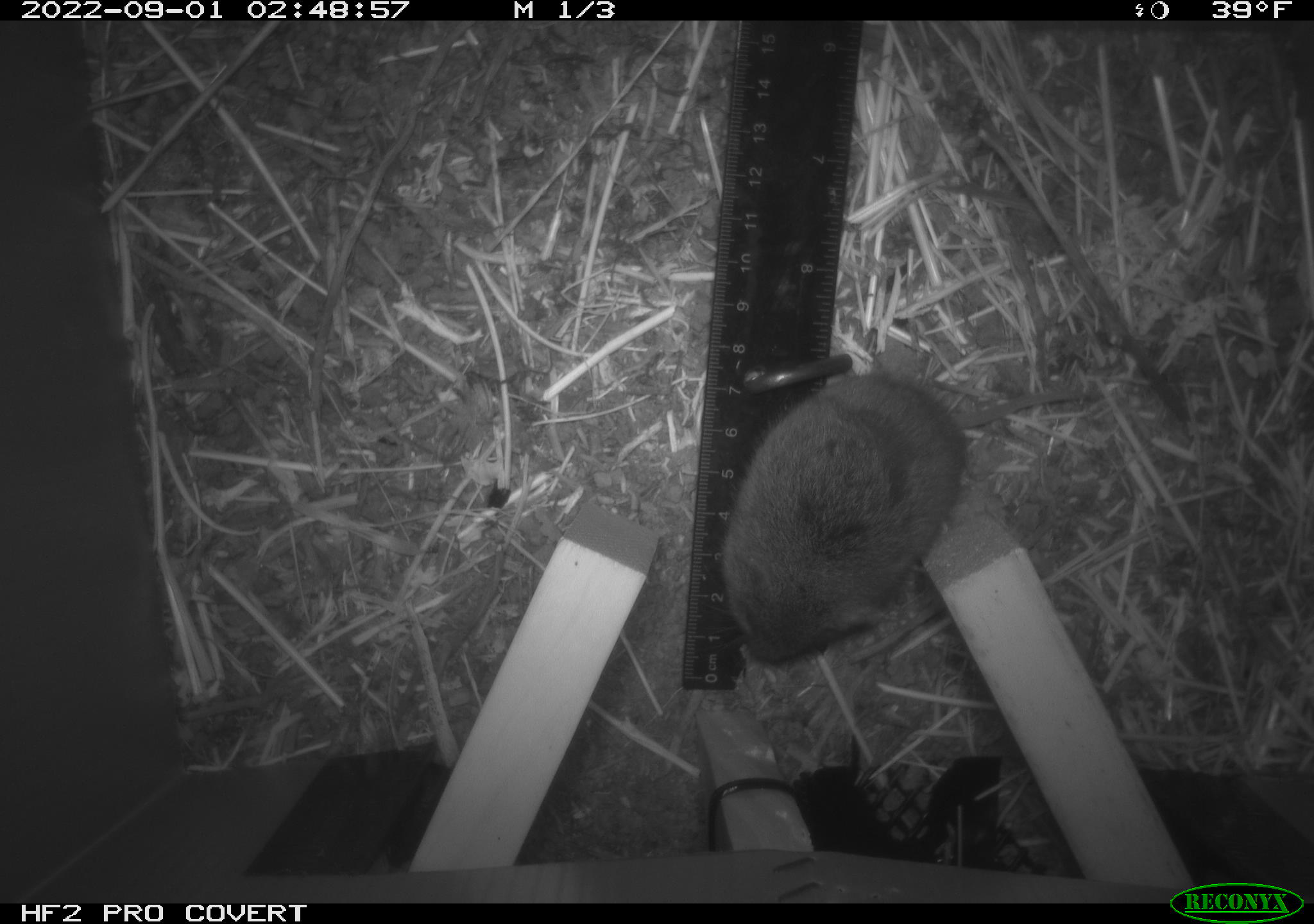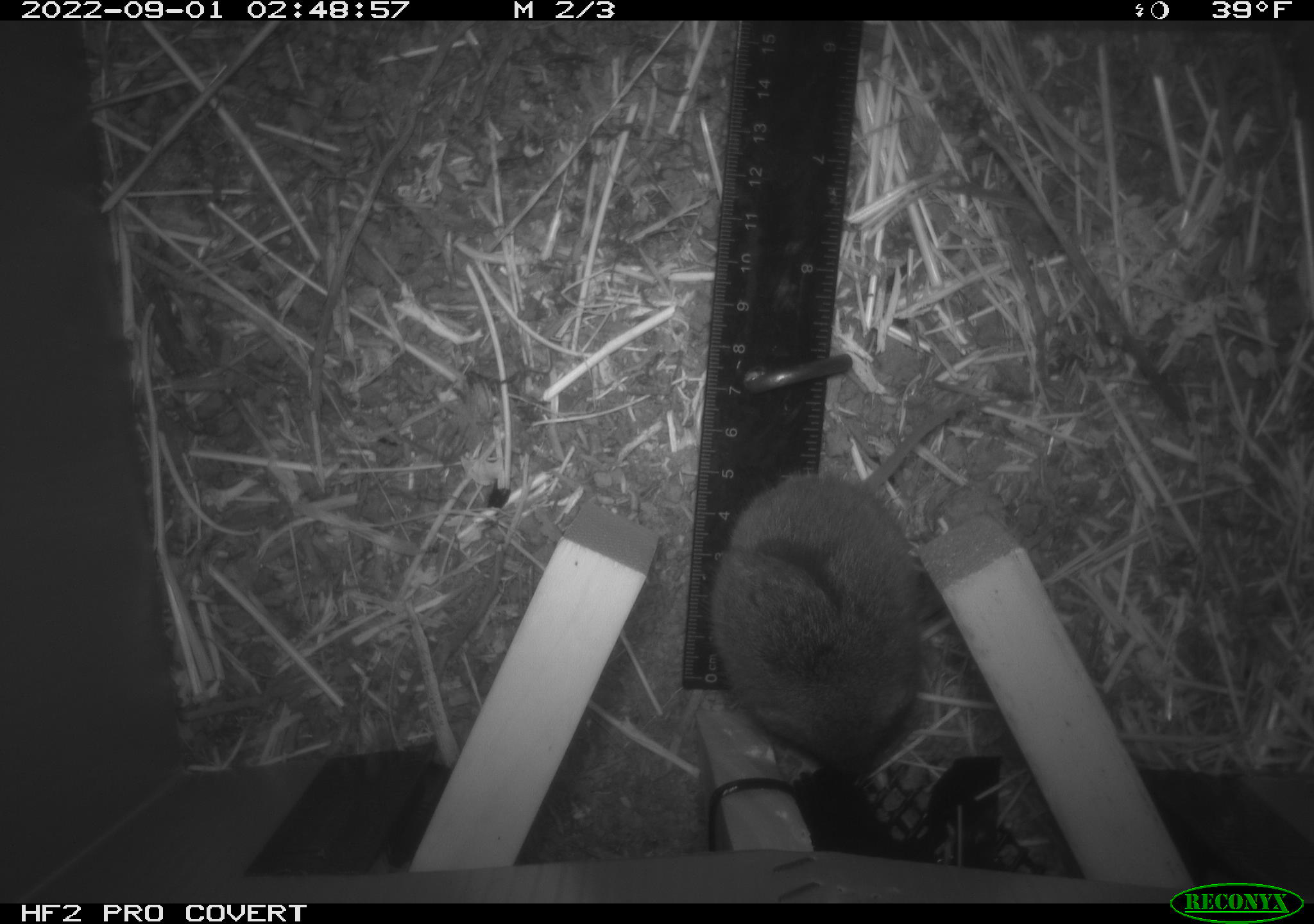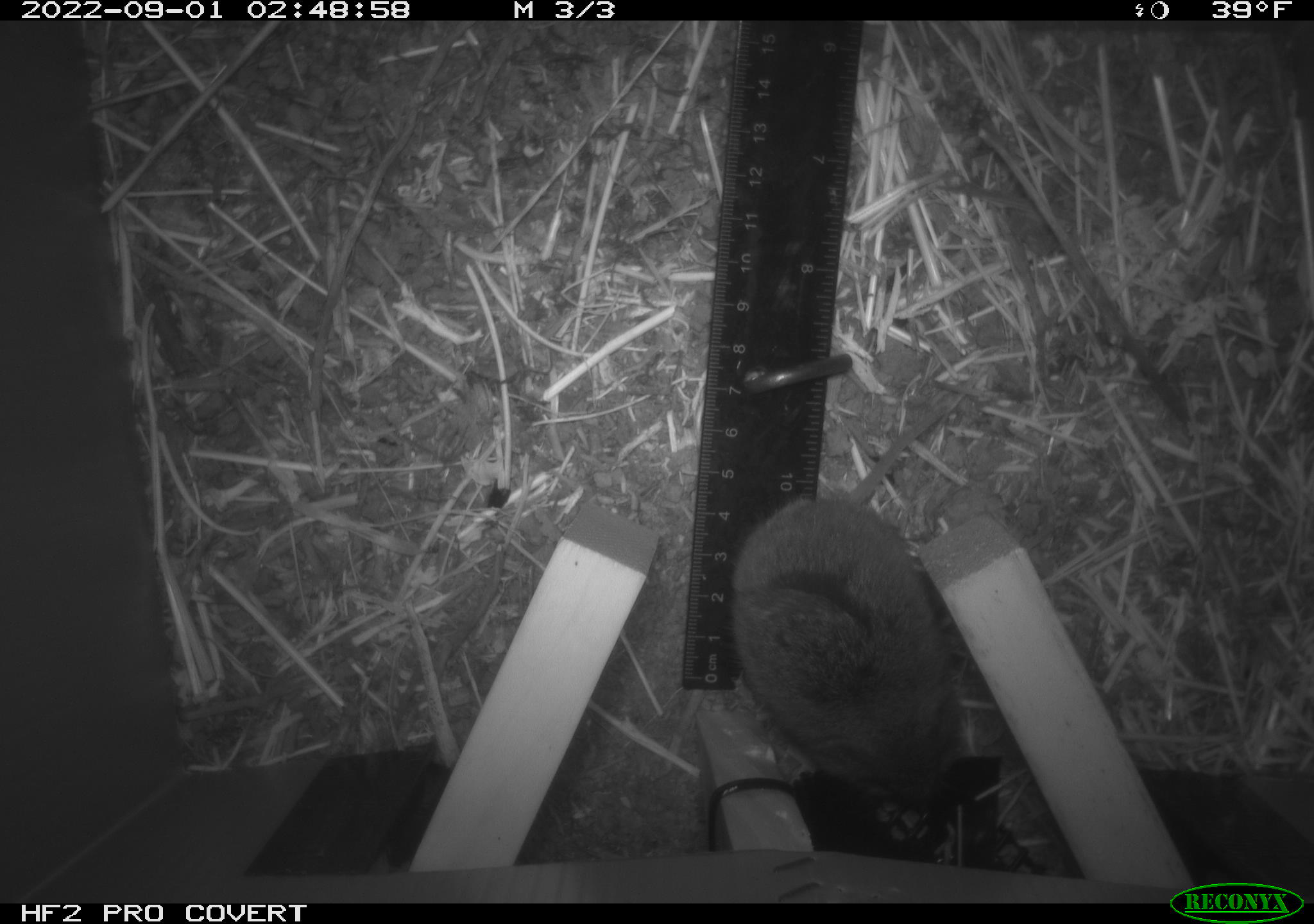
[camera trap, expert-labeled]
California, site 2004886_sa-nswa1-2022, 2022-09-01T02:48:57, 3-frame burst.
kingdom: Animalia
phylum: Chordata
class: Mammalia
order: Rodentia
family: Cricetidae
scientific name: Cricetidae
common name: hamsters, voles, lemmings, and allies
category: cricetidae family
Cricetidae family (hamsters, voles, lemmings, and allies) (Cricetidae).